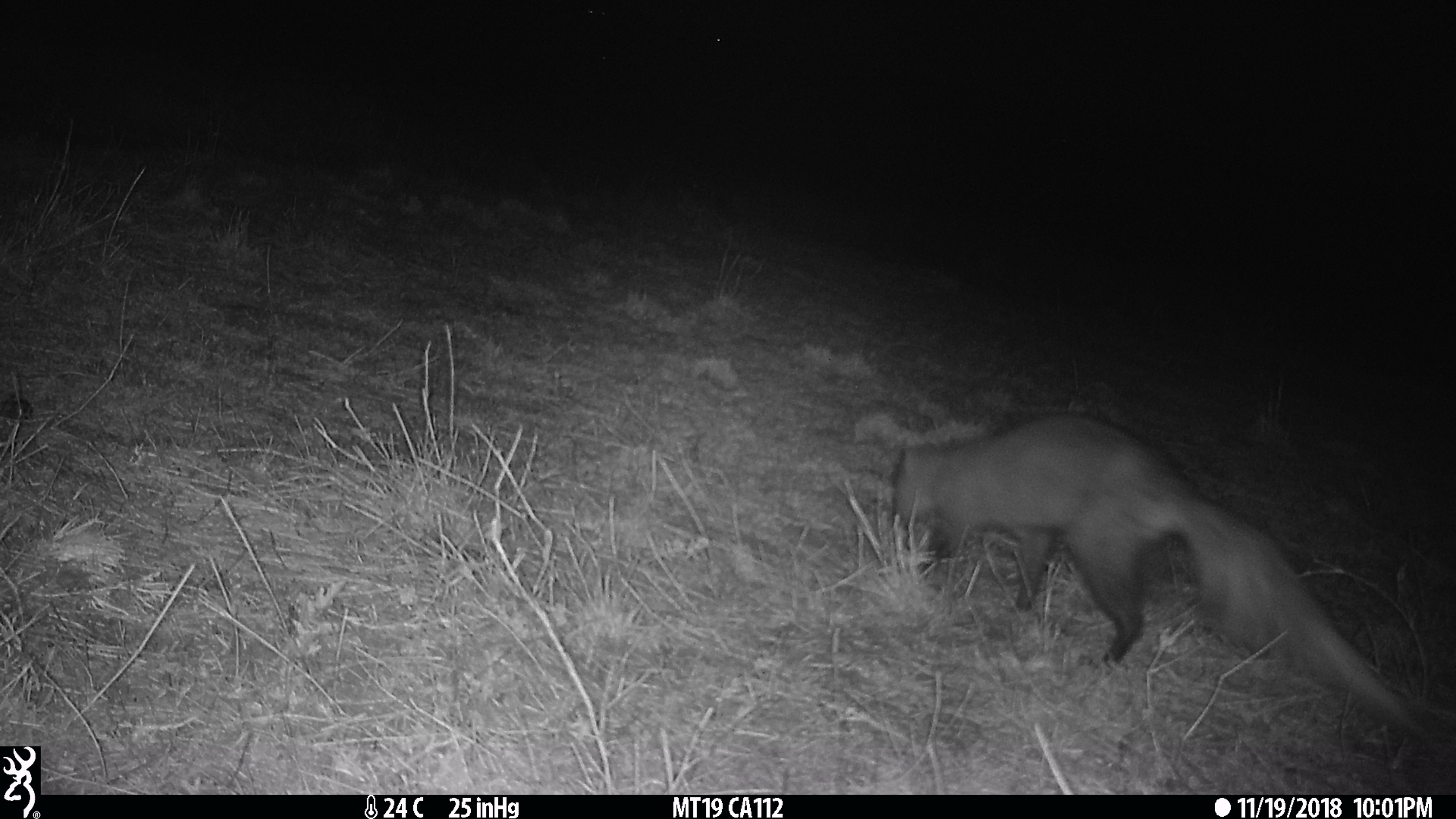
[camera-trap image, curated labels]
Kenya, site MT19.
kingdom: Animalia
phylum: Chordata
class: Mammalia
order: Carnivora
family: Herpestidae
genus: Ichneumia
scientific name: Ichneumia albicauda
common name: white-tailed mongoose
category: mongoose white tailed